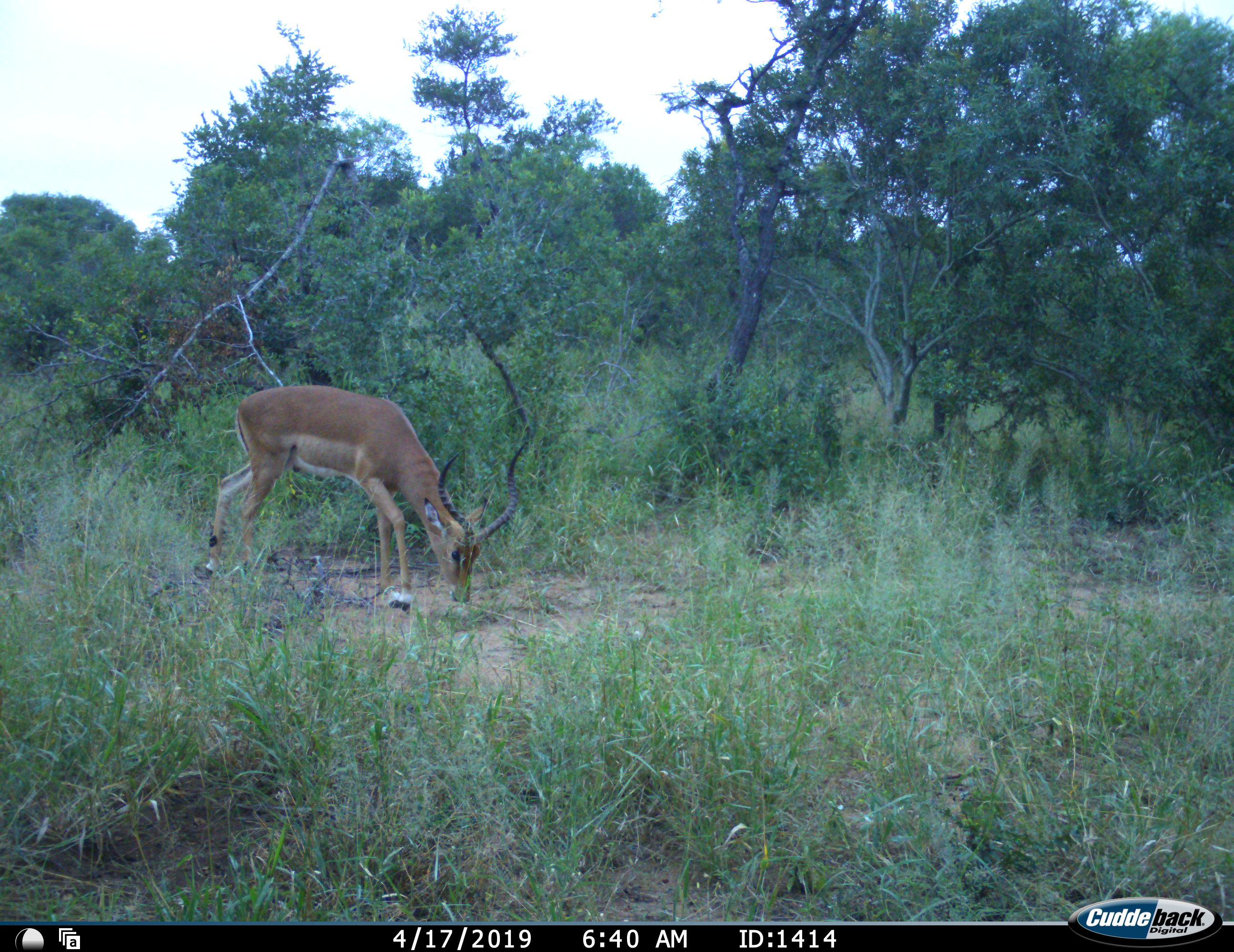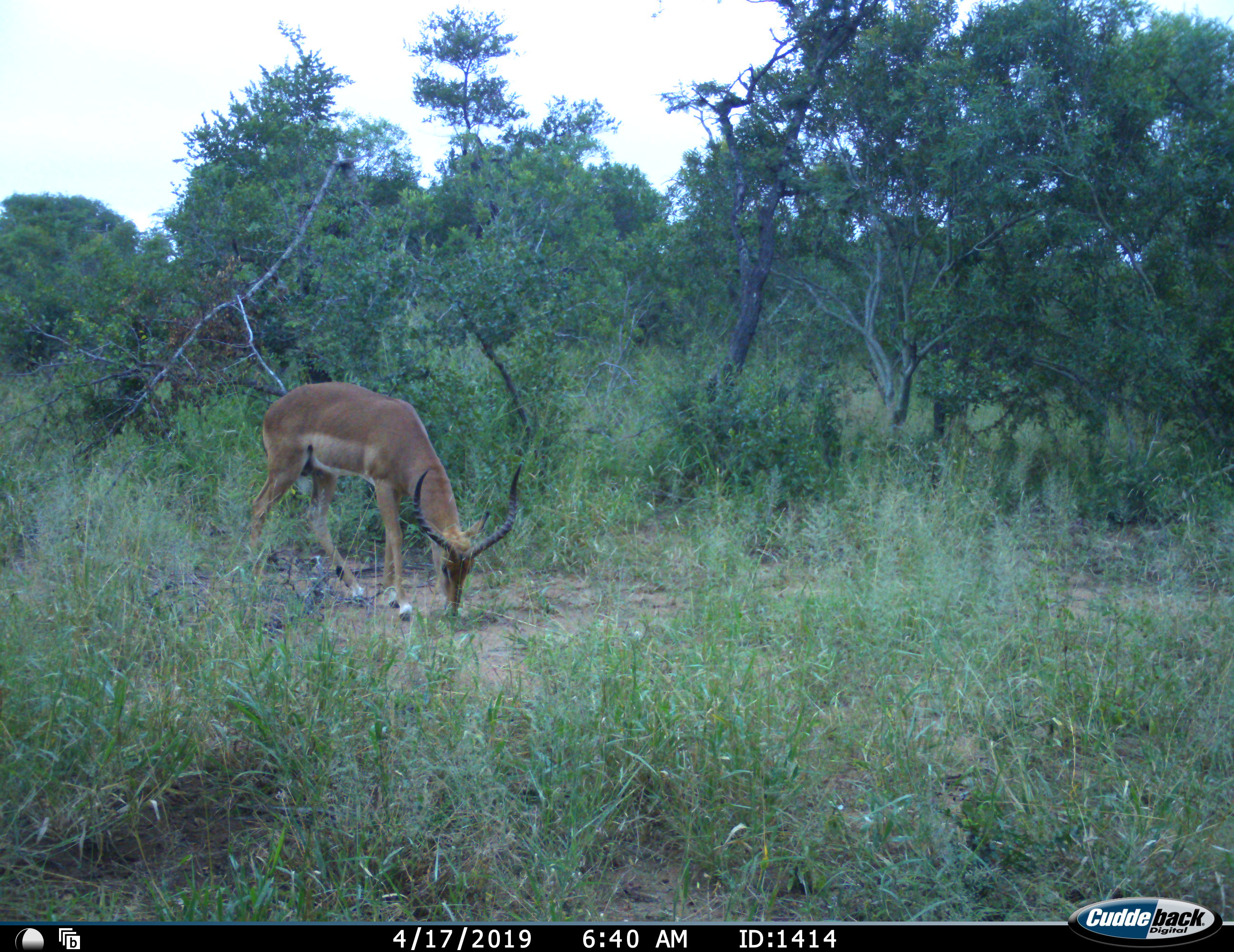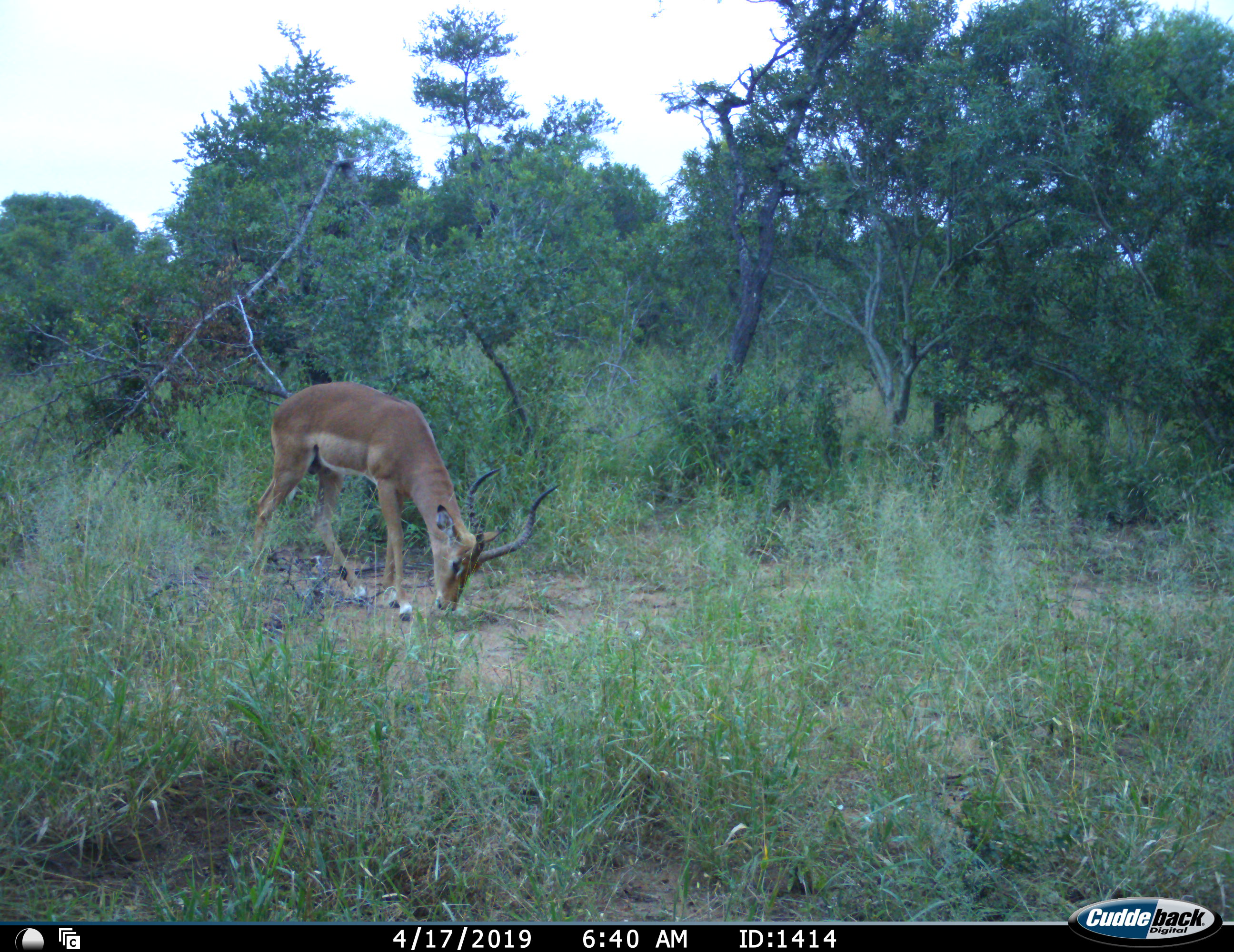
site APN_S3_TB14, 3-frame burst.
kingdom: Animalia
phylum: Chordata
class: Mammalia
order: Artiodactyla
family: Bovidae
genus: Aepyceros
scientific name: Aepyceros melampus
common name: impala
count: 1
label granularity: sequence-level